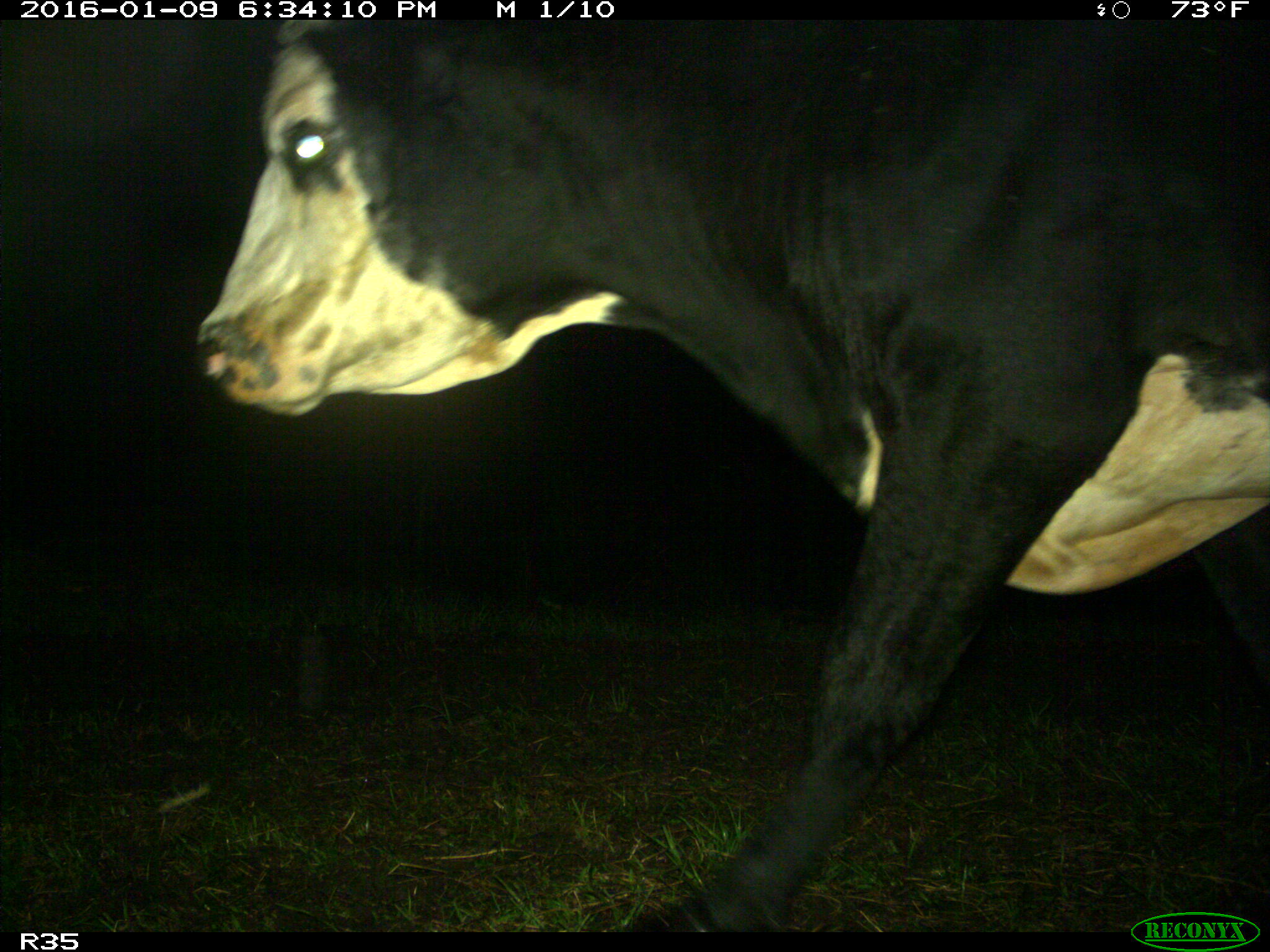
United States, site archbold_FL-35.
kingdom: Animalia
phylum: Chordata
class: Mammalia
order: Artiodactyla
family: Bovidae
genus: Bos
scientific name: Bos taurus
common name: domestic cow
Bos taurus (domestic cow).